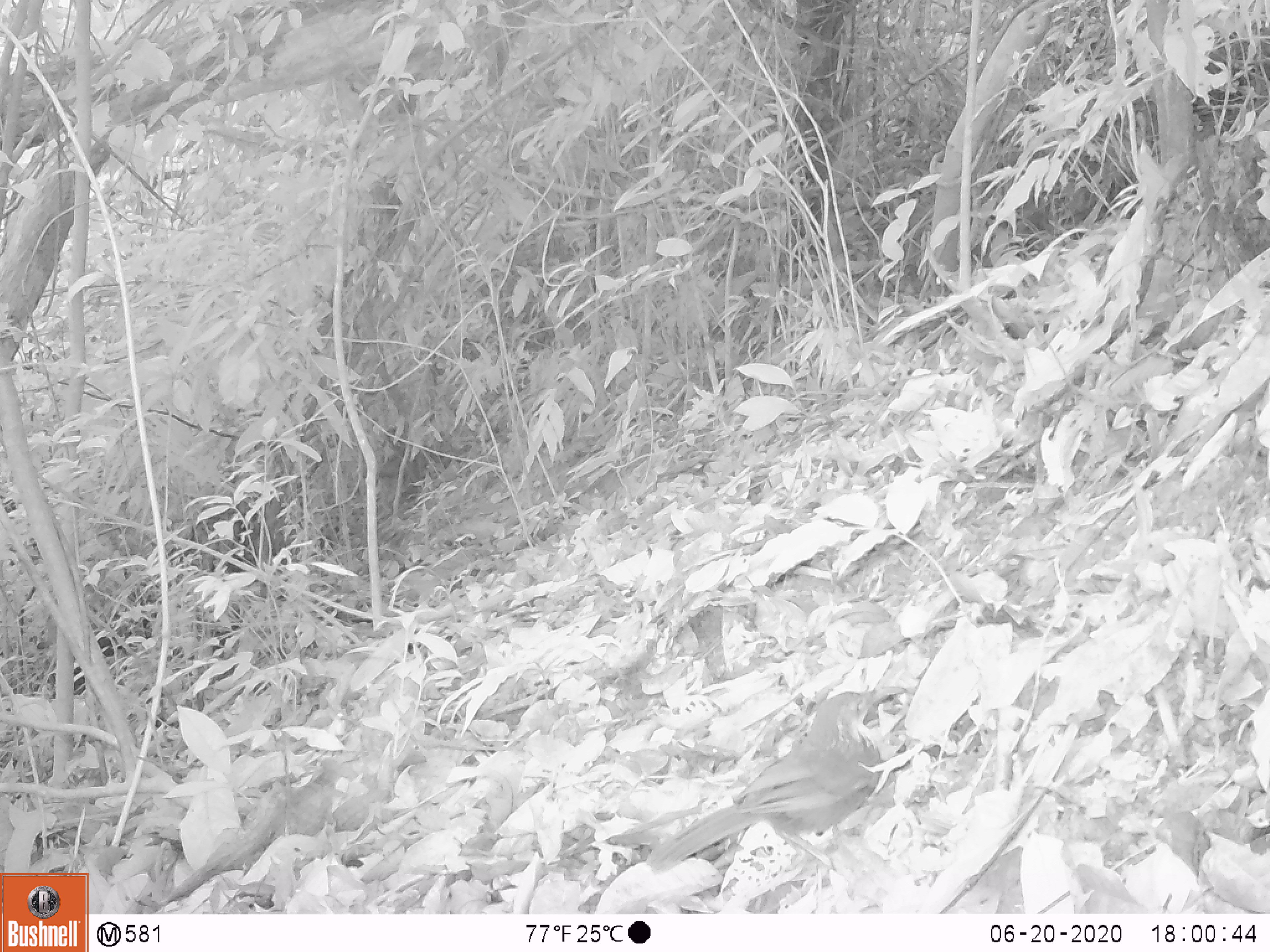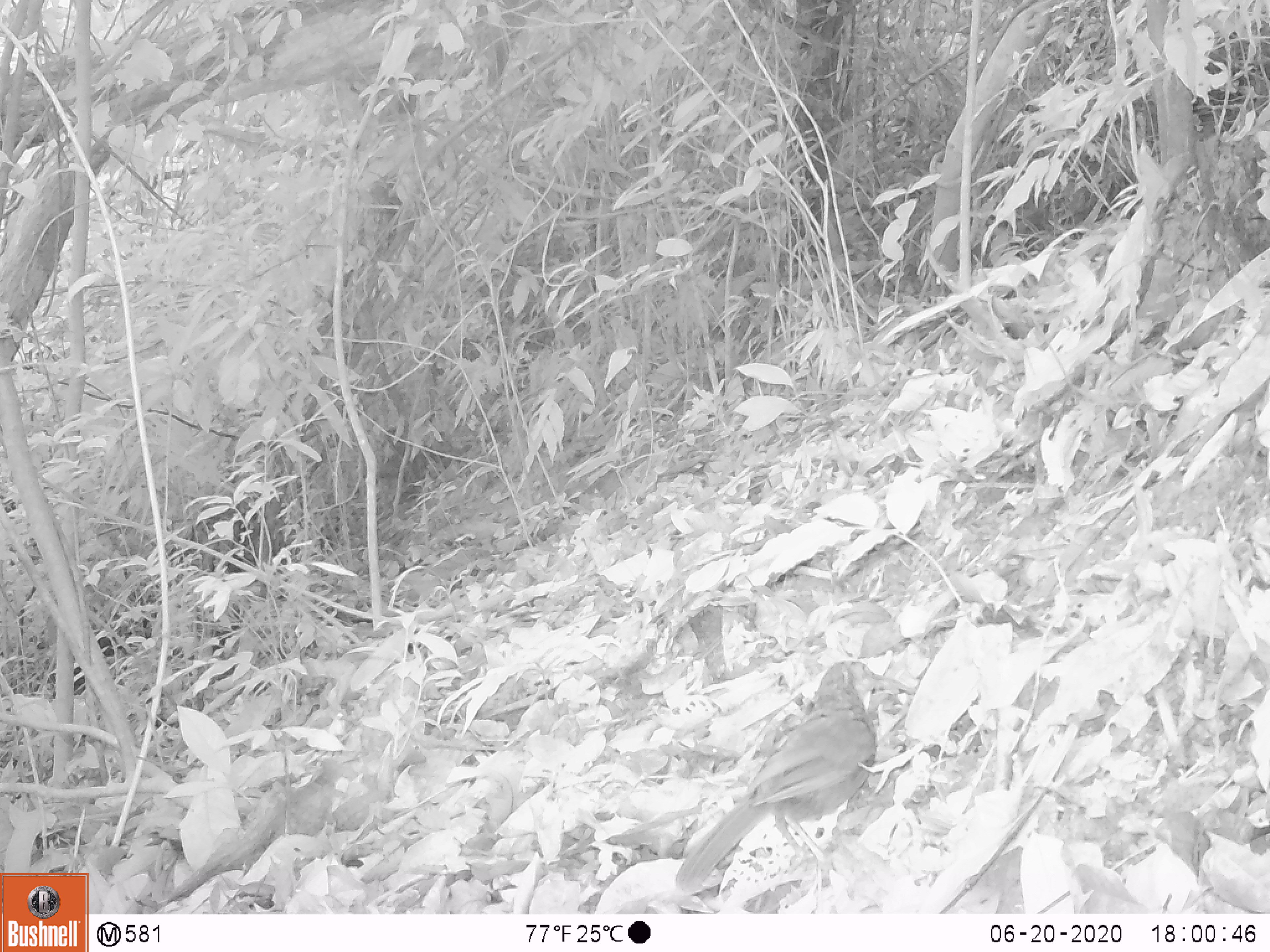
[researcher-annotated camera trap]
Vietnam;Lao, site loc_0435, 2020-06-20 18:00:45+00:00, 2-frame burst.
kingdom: Animalia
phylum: Chordata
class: Aves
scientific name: Aves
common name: bird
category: unidentified bird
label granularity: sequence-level